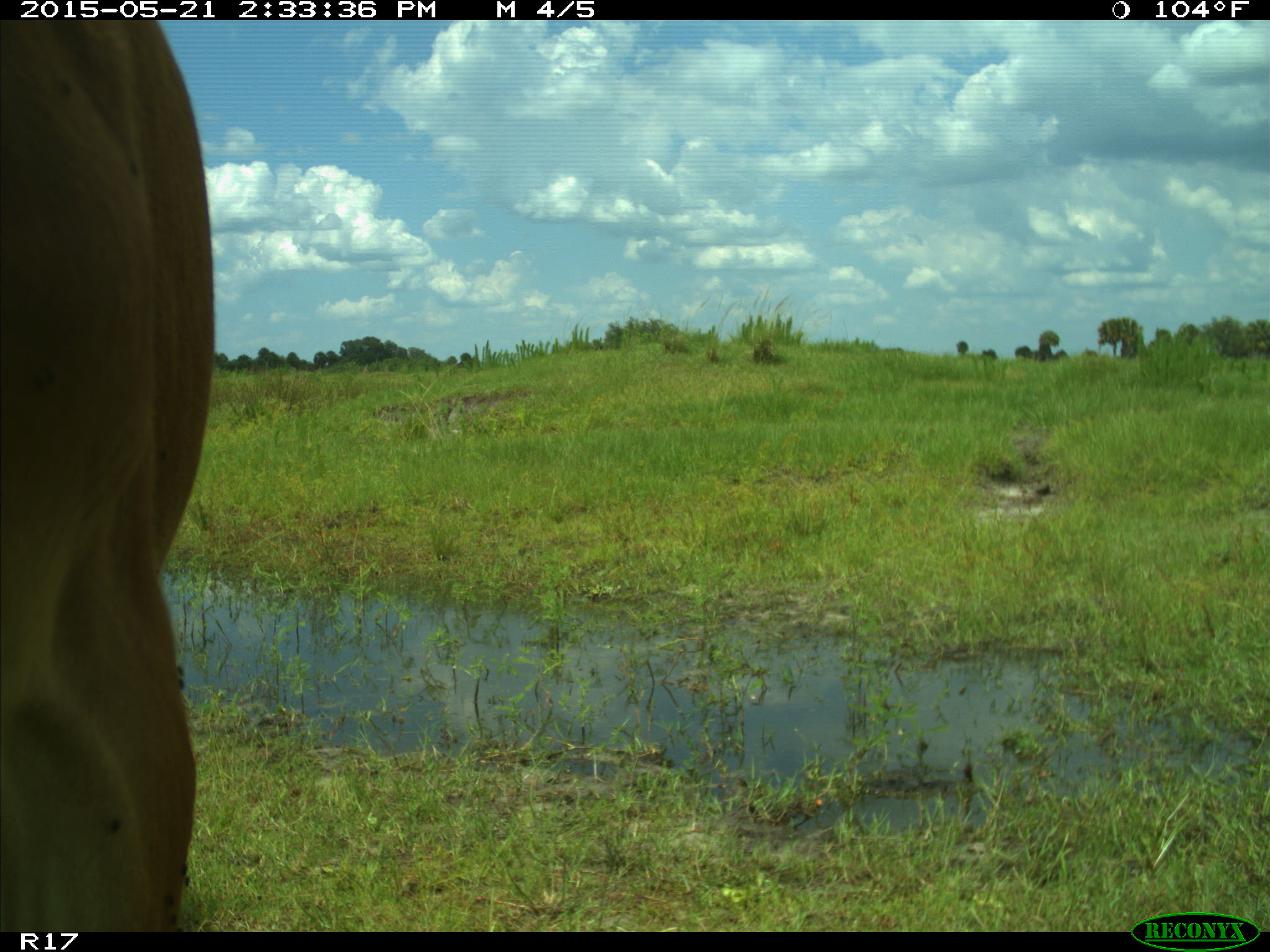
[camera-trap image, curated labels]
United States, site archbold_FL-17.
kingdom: Animalia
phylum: Chordata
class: Mammalia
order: Artiodactyla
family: Bovidae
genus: Bos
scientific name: Bos taurus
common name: domestic cow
Bos taurus (domestic cow).